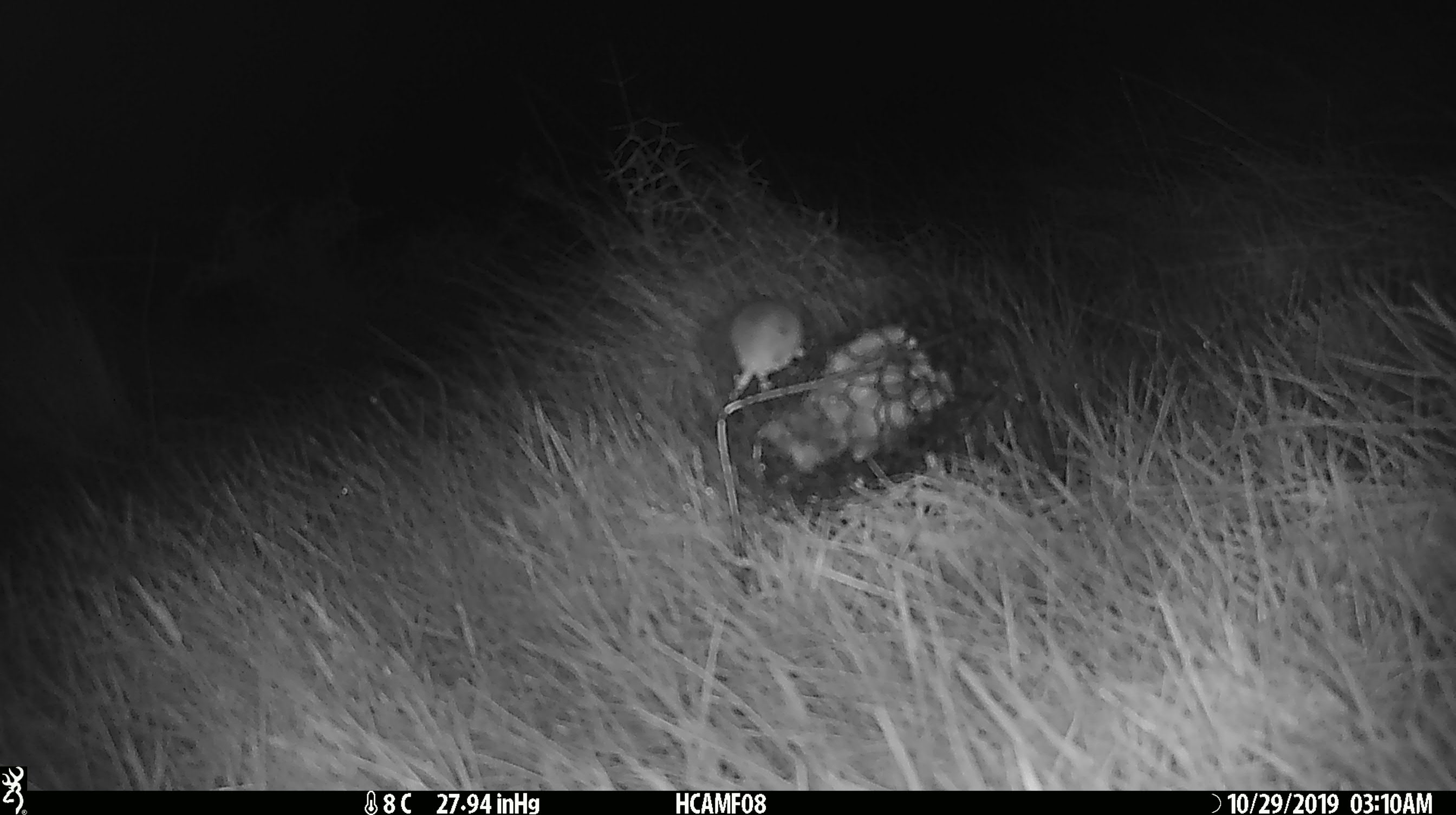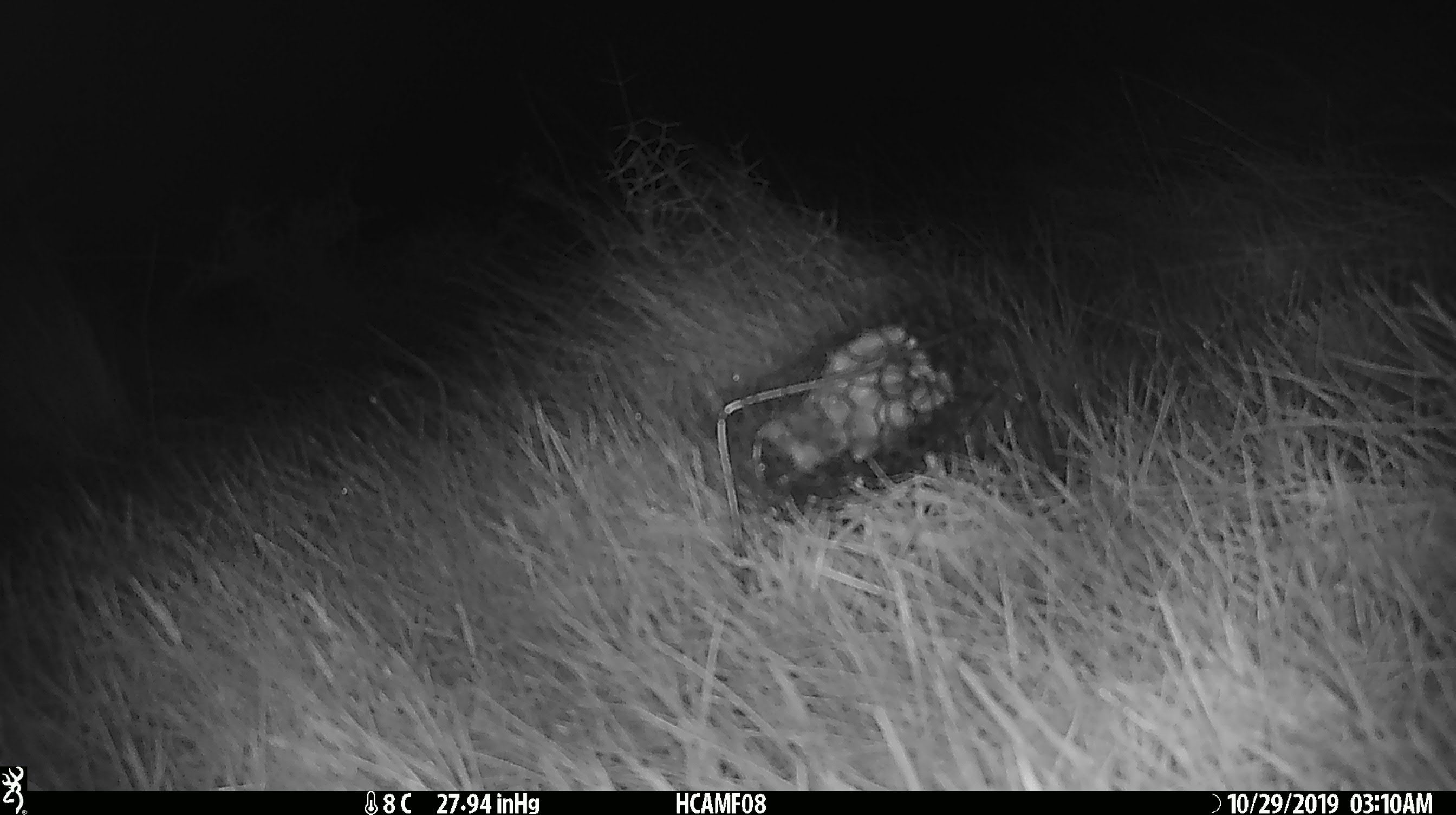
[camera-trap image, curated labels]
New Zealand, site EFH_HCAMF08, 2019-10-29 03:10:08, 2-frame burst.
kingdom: Animalia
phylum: Chordata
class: Mammalia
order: Rodentia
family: Muridae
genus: Mus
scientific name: Mus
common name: mouse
Mouse (Mus).